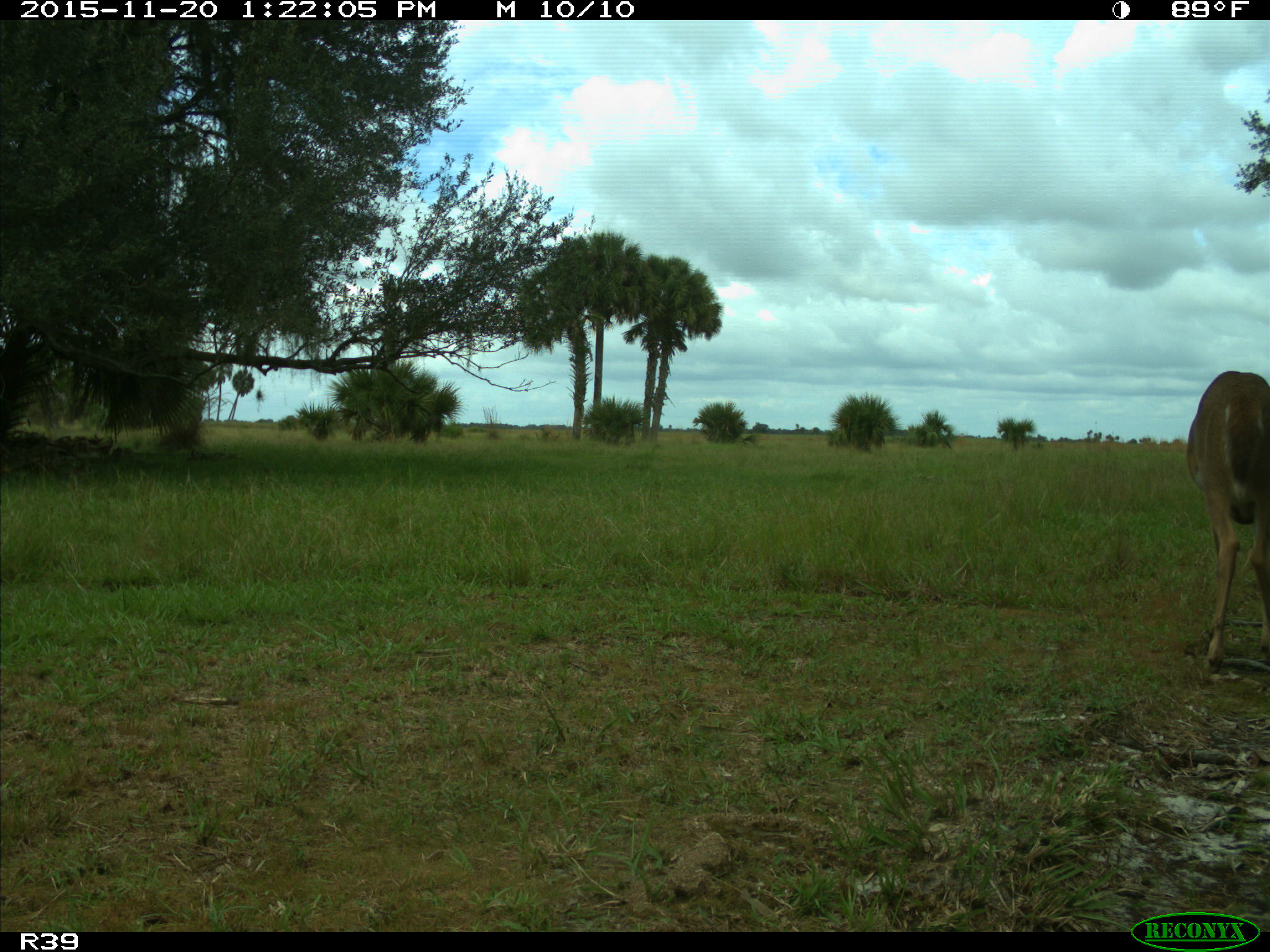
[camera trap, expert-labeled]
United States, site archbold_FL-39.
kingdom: Animalia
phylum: Chordata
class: Mammalia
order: Artiodactyla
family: Cervidae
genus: Odocoileus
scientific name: Odocoileus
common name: deer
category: unidentified deer